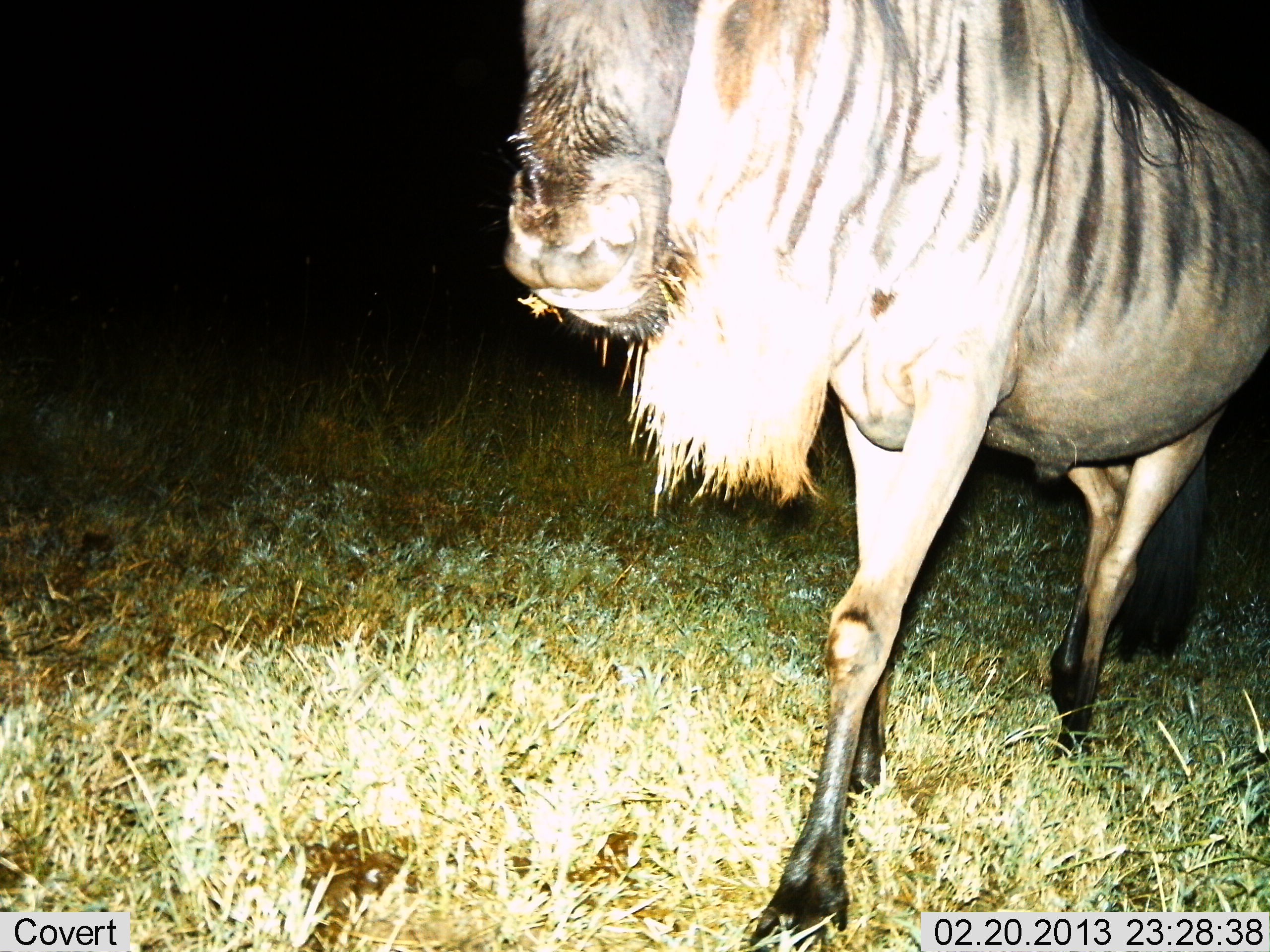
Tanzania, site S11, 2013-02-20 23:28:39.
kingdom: Animalia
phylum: Chordata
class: Mammalia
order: Artiodactyla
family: Bovidae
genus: Connochaetes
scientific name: Connochaetes taurinus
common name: blue wildebeest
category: wildebeest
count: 1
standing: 8%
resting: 0%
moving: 96%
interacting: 0%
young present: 0%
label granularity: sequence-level